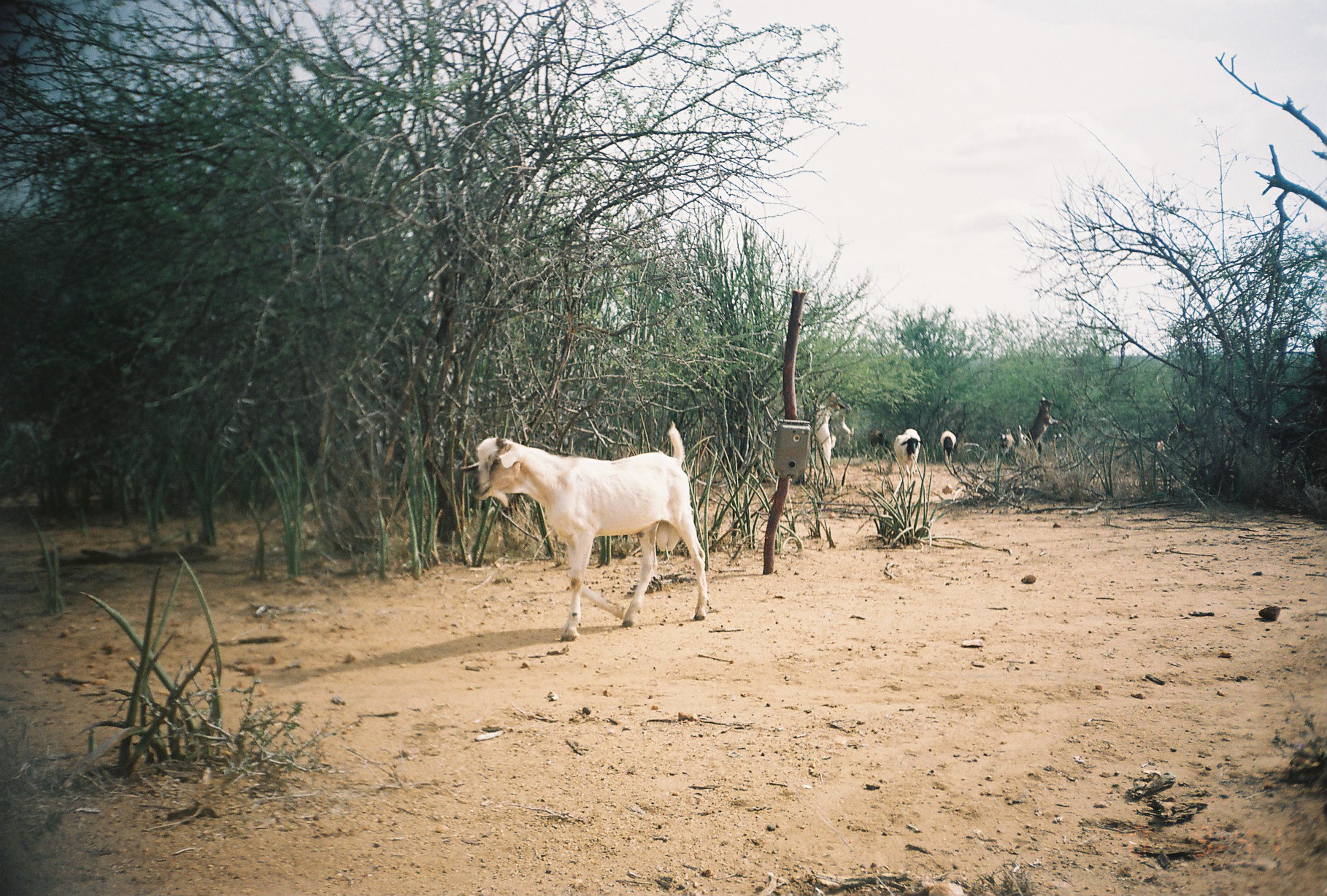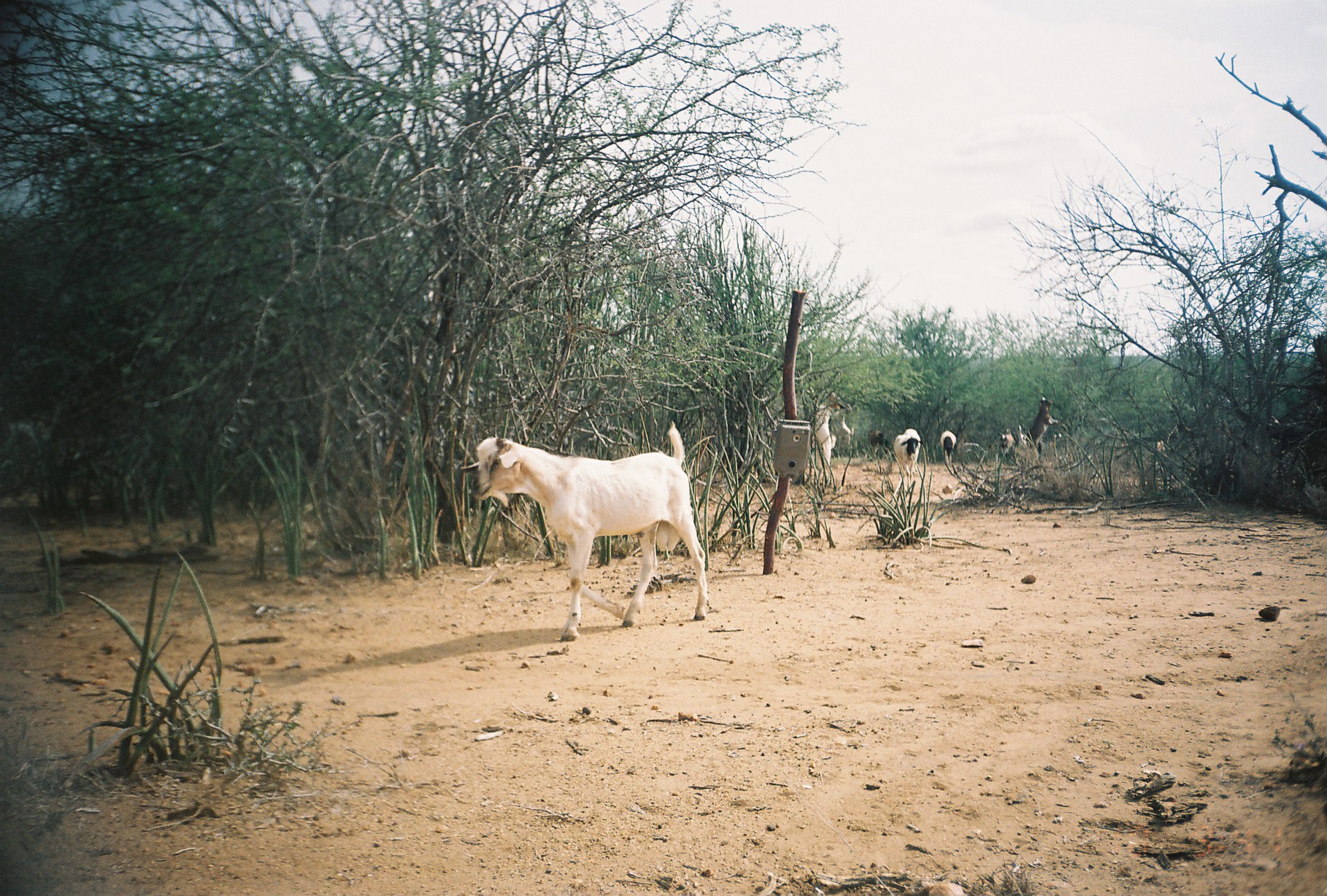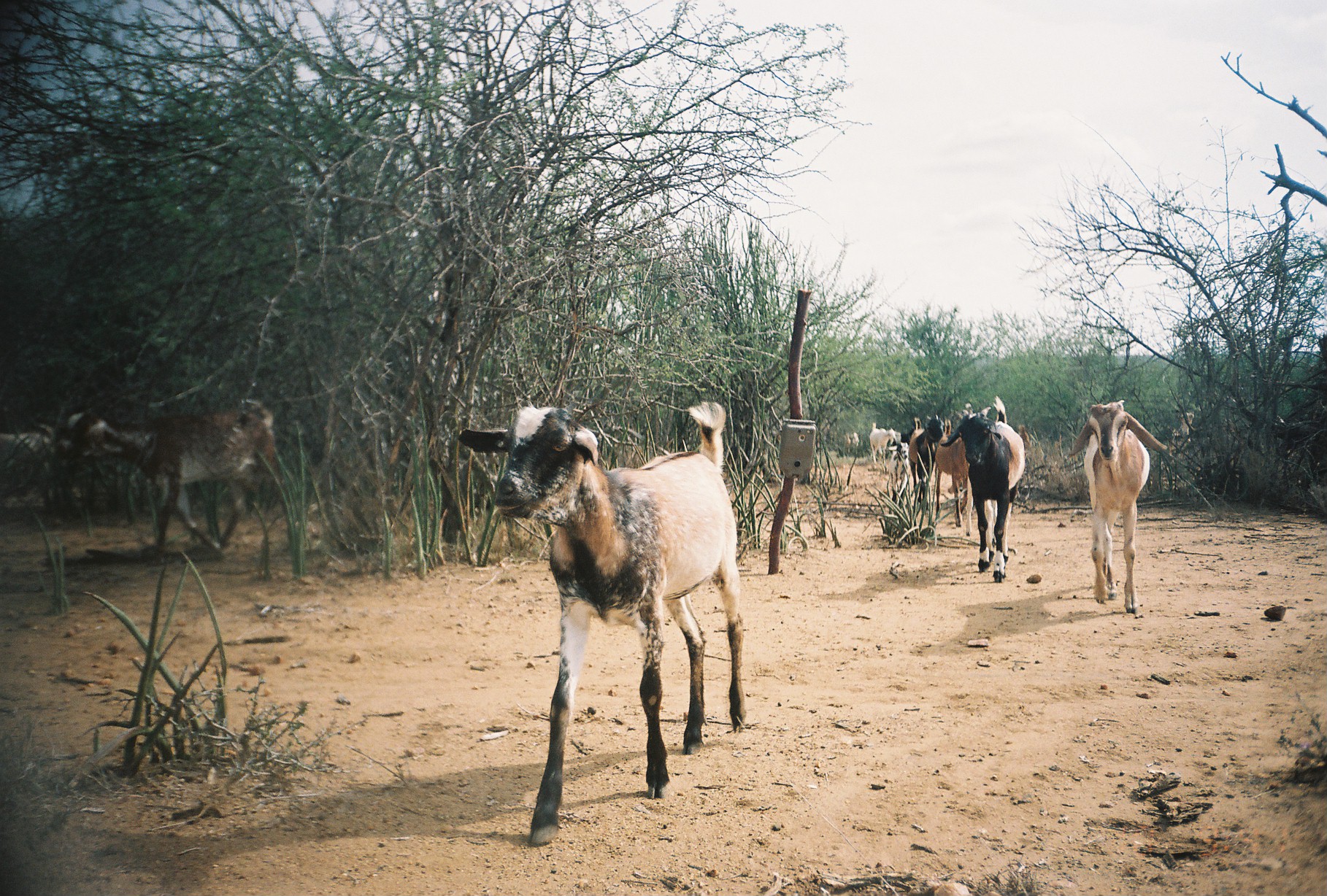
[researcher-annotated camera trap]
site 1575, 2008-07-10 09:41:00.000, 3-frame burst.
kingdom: Animalia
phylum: Chordata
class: Mammalia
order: Artiodactyla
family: Bovidae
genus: Capra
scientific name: Capra aegagrus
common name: wild goat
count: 3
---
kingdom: Animalia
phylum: Chordata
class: Mammalia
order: Artiodactyla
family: Bovidae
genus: Ovis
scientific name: Ovis aries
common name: domestic sheep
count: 4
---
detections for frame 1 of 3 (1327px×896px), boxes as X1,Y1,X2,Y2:
capra aegagrus: 460,421,709,640; 813,391,841,464; 1021,396,1055,455; 893,428,924,474; 838,404,854,446; 940,430,956,464; 869,430,890,452; 998,428,1015,451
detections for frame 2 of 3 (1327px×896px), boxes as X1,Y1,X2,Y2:
ovis aries: 459,421,709,640; 812,391,845,467; 1025,397,1061,450; 894,428,923,481; 940,429,957,466; 835,413,854,445; 867,427,889,453; 998,427,1014,453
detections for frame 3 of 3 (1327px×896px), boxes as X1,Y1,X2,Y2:
capra aegagrus: 460,401,747,844; 59,396,295,549; 1067,399,1164,615; 941,396,1024,583; 0,423,72,503; 908,415,942,507; 869,423,895,462